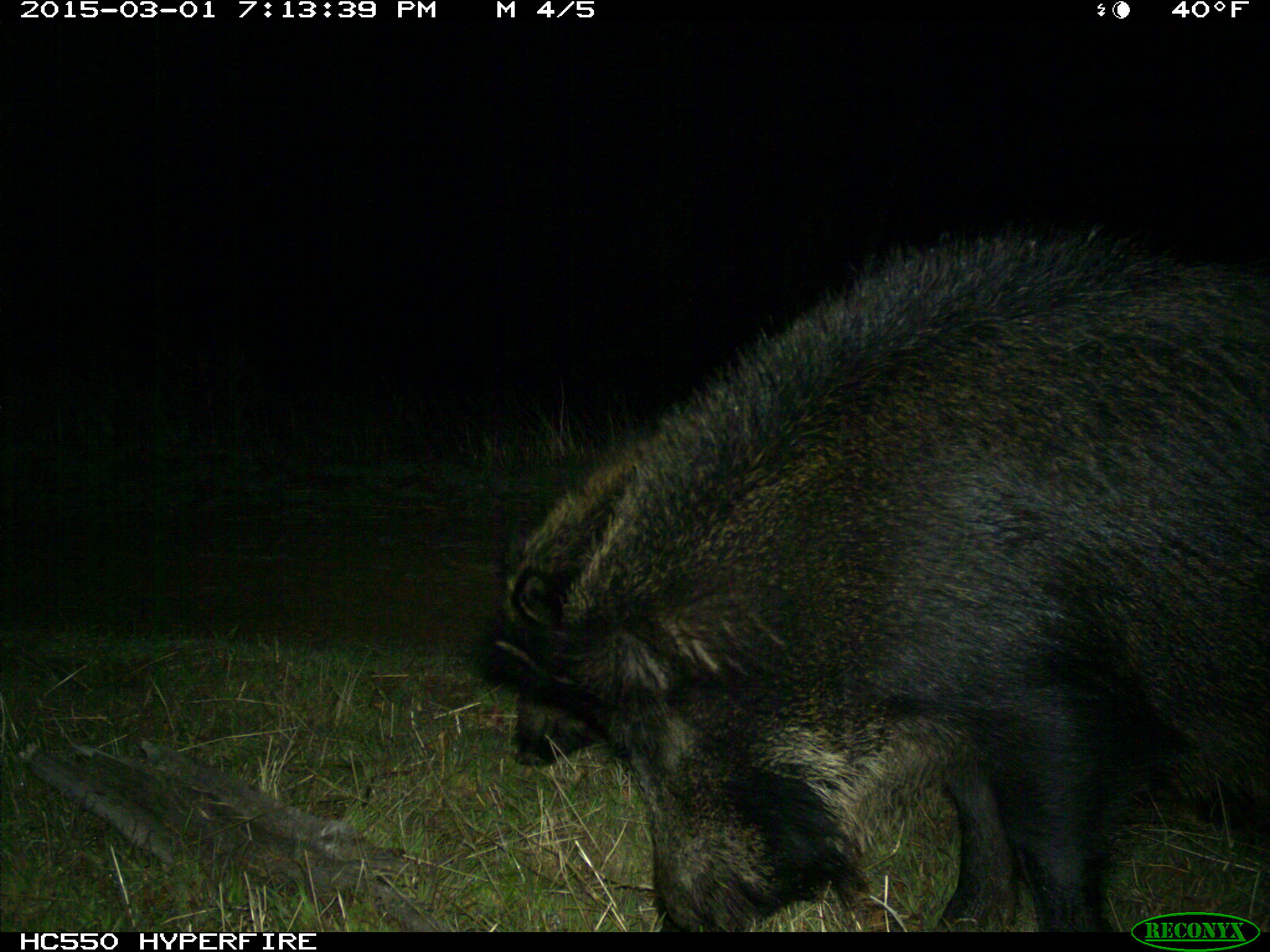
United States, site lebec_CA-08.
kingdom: Animalia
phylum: Chordata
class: Mammalia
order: Artiodactyla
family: Suidae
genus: Sus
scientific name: Sus scrofa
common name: wild boar